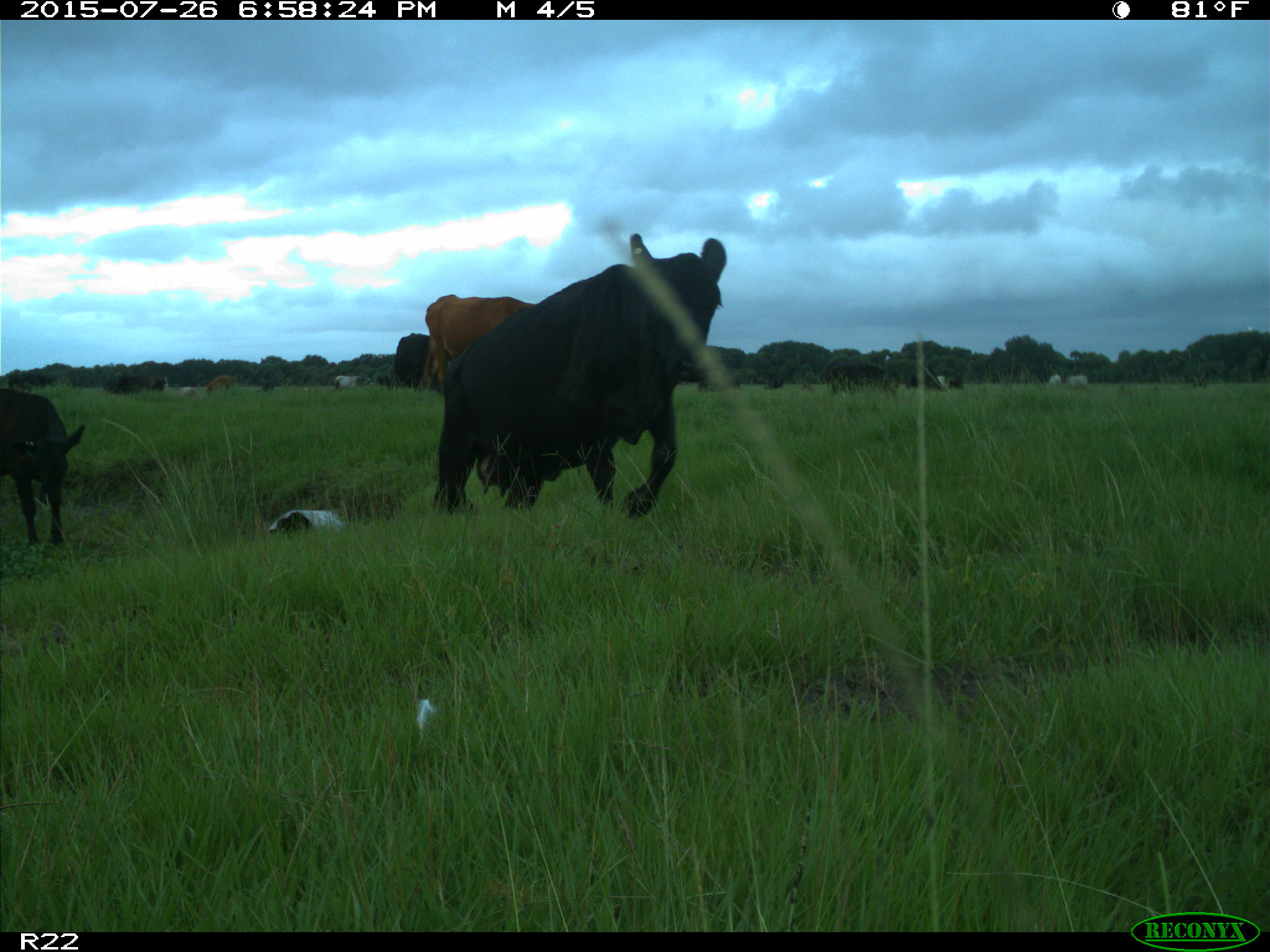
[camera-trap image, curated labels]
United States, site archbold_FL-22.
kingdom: Animalia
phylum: Chordata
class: Mammalia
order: Artiodactyla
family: Bovidae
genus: Bos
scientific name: Bos taurus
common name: domestic cow